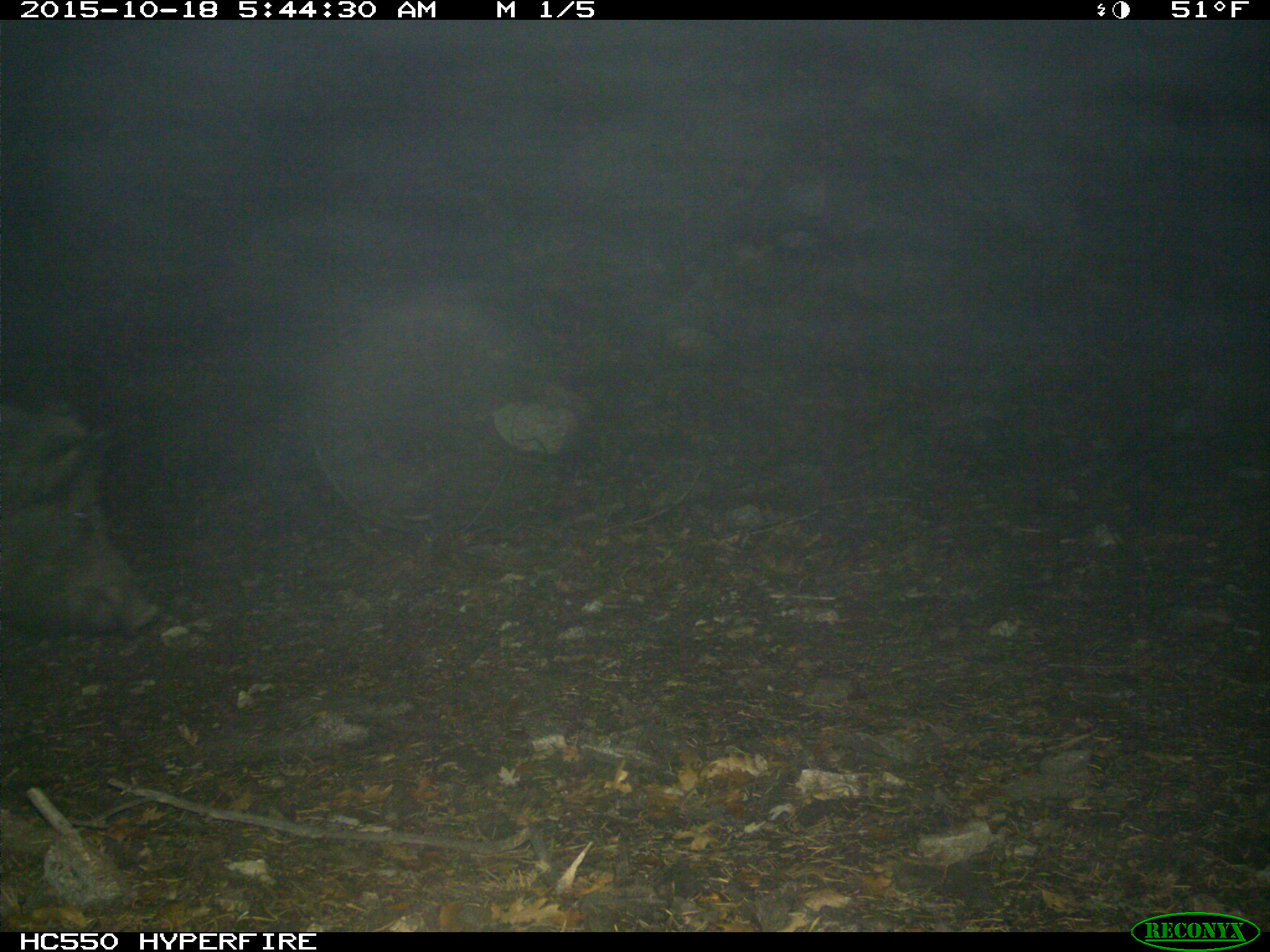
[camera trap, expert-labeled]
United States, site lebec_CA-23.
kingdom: Animalia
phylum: Chordata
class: Mammalia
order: Artiodactyla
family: Suidae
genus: Sus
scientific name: Sus scrofa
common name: wild boar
Sus scrofa (wild boar).